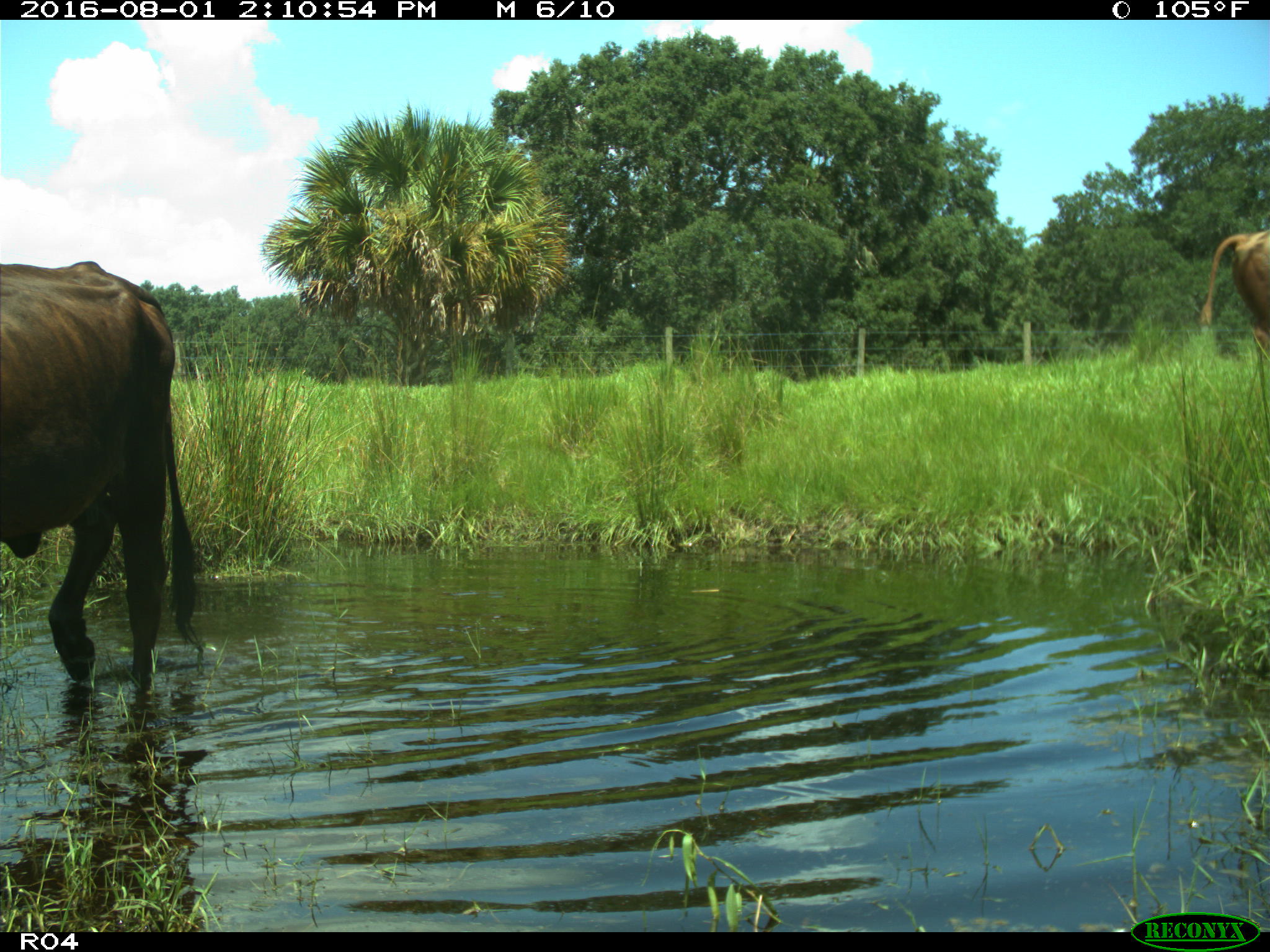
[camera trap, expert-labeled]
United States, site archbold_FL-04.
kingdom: Animalia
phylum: Chordata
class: Mammalia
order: Artiodactyla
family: Bovidae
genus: Bos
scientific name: Bos taurus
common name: domestic cow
Bos taurus (domestic cow).